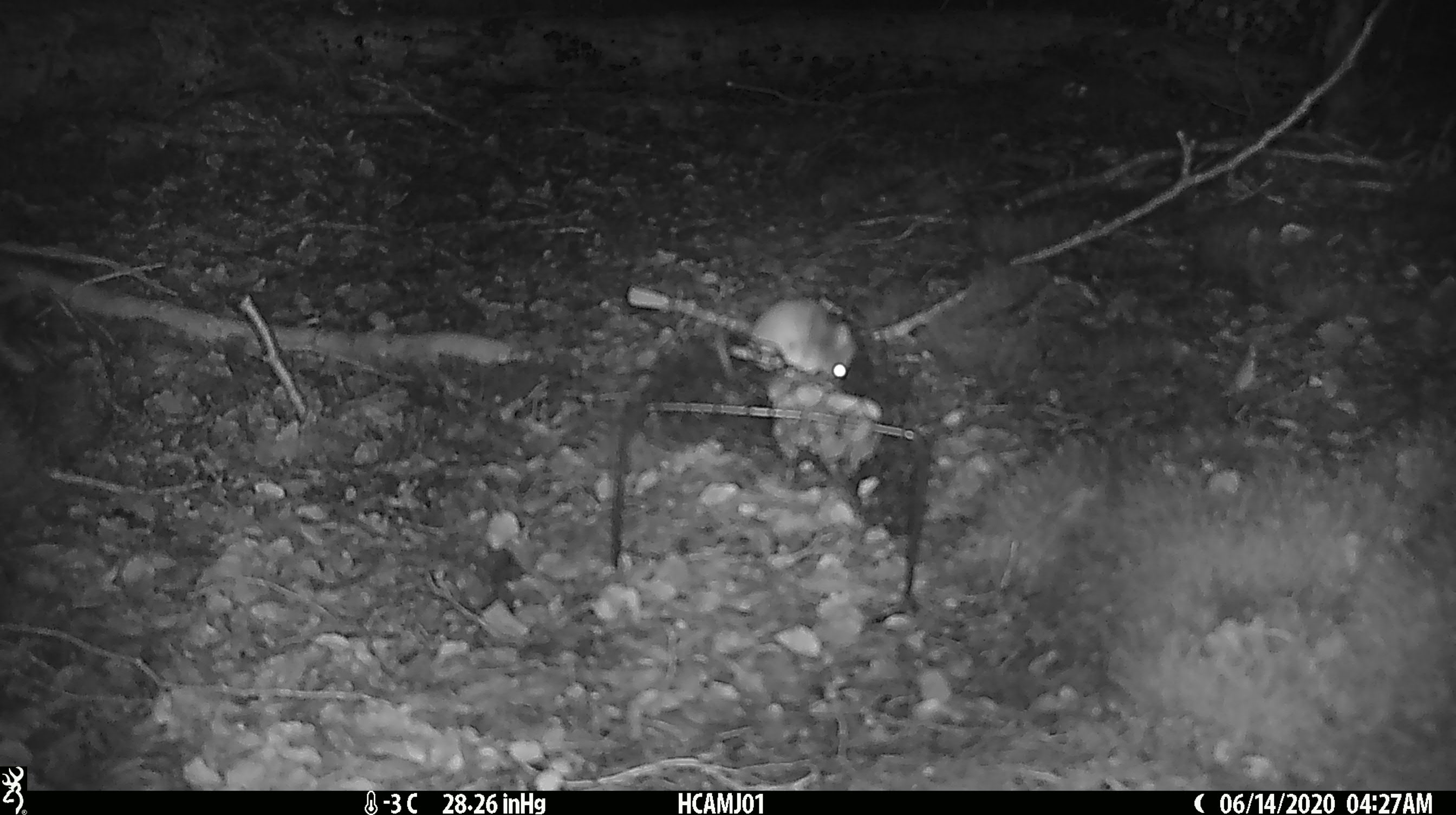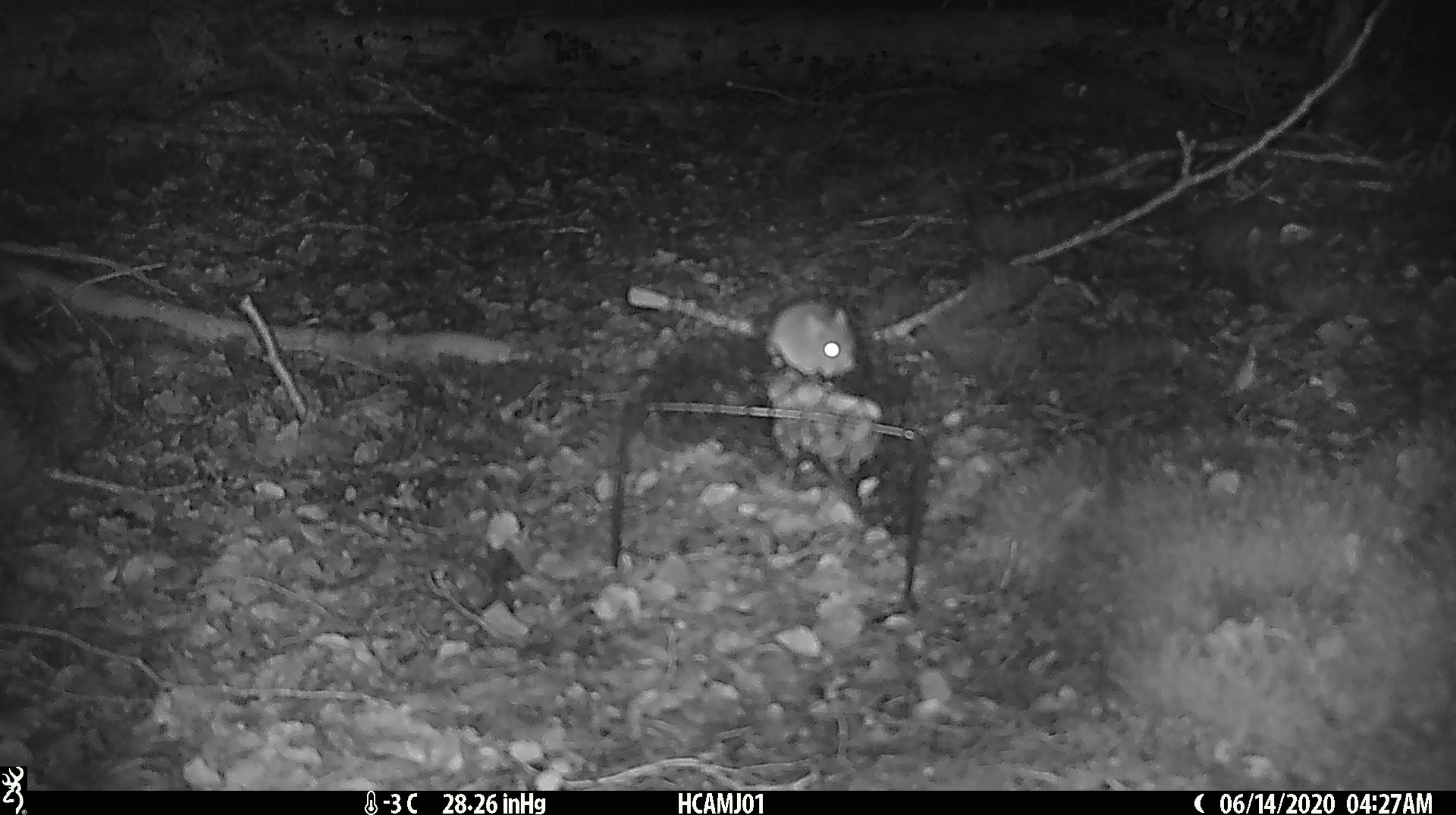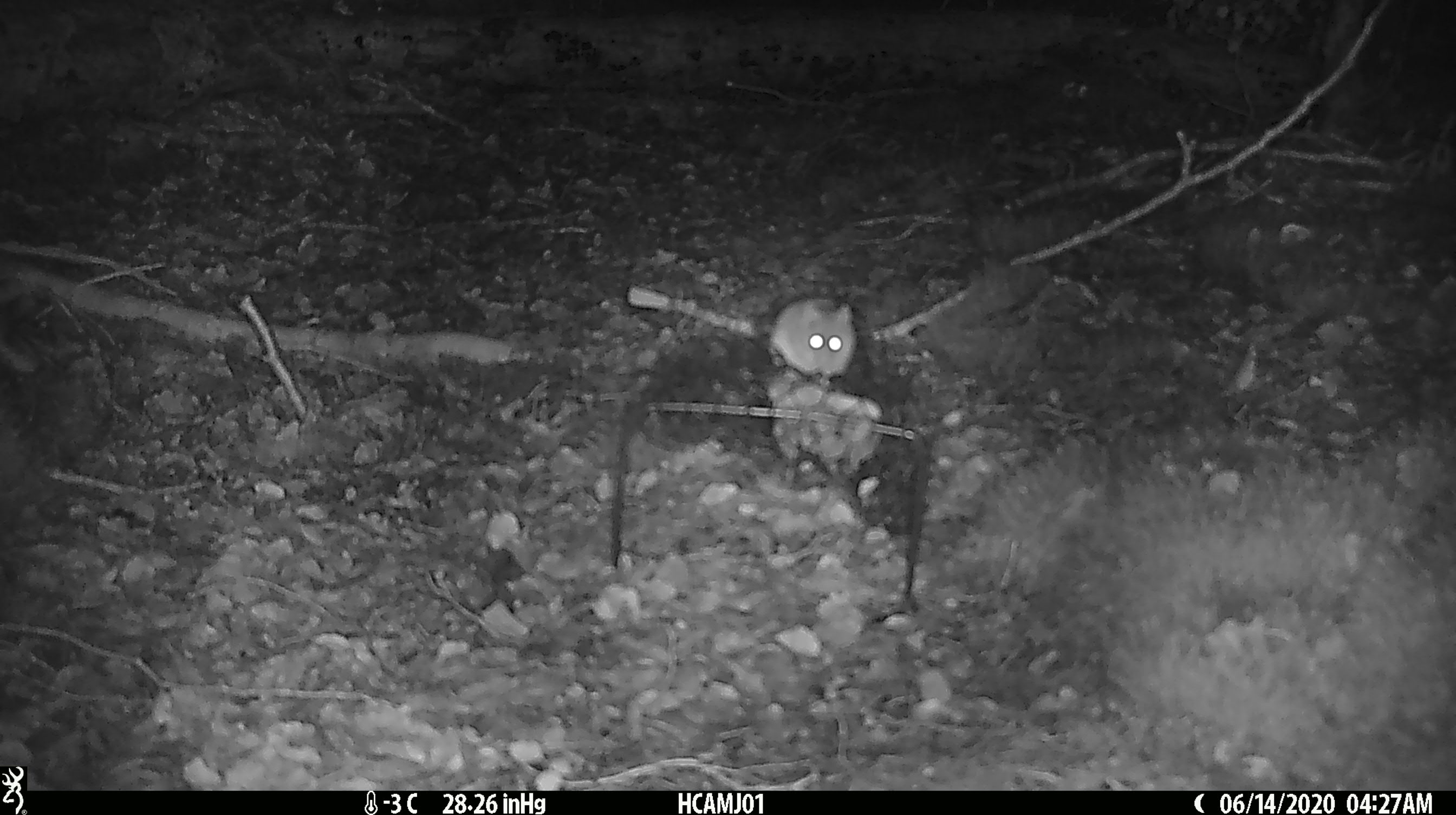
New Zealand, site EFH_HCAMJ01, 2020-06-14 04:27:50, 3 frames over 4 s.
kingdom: Animalia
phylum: Chordata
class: Mammalia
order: Rodentia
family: Muridae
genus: Mus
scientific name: Mus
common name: mouse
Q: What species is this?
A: Mouse (Mus).